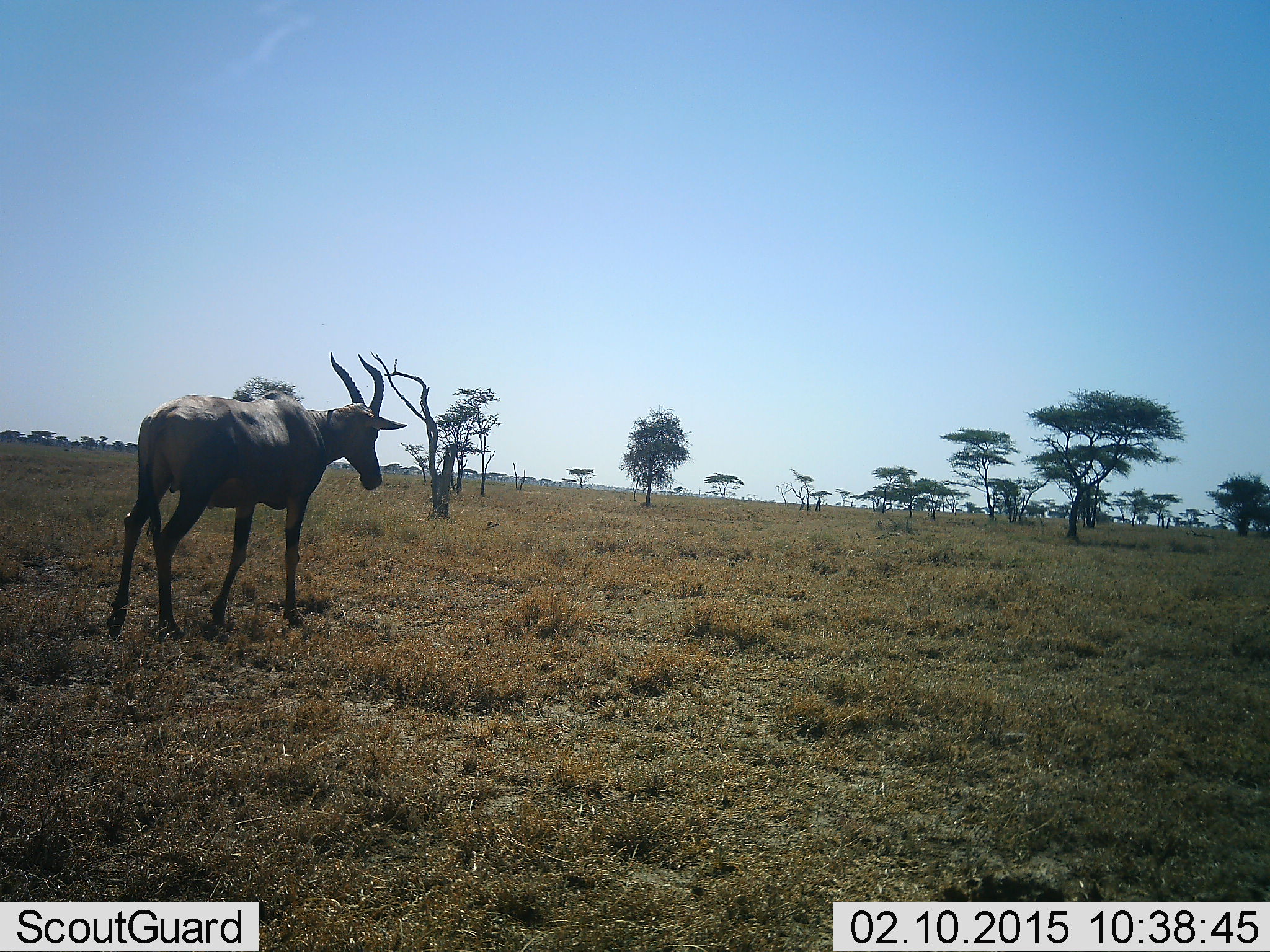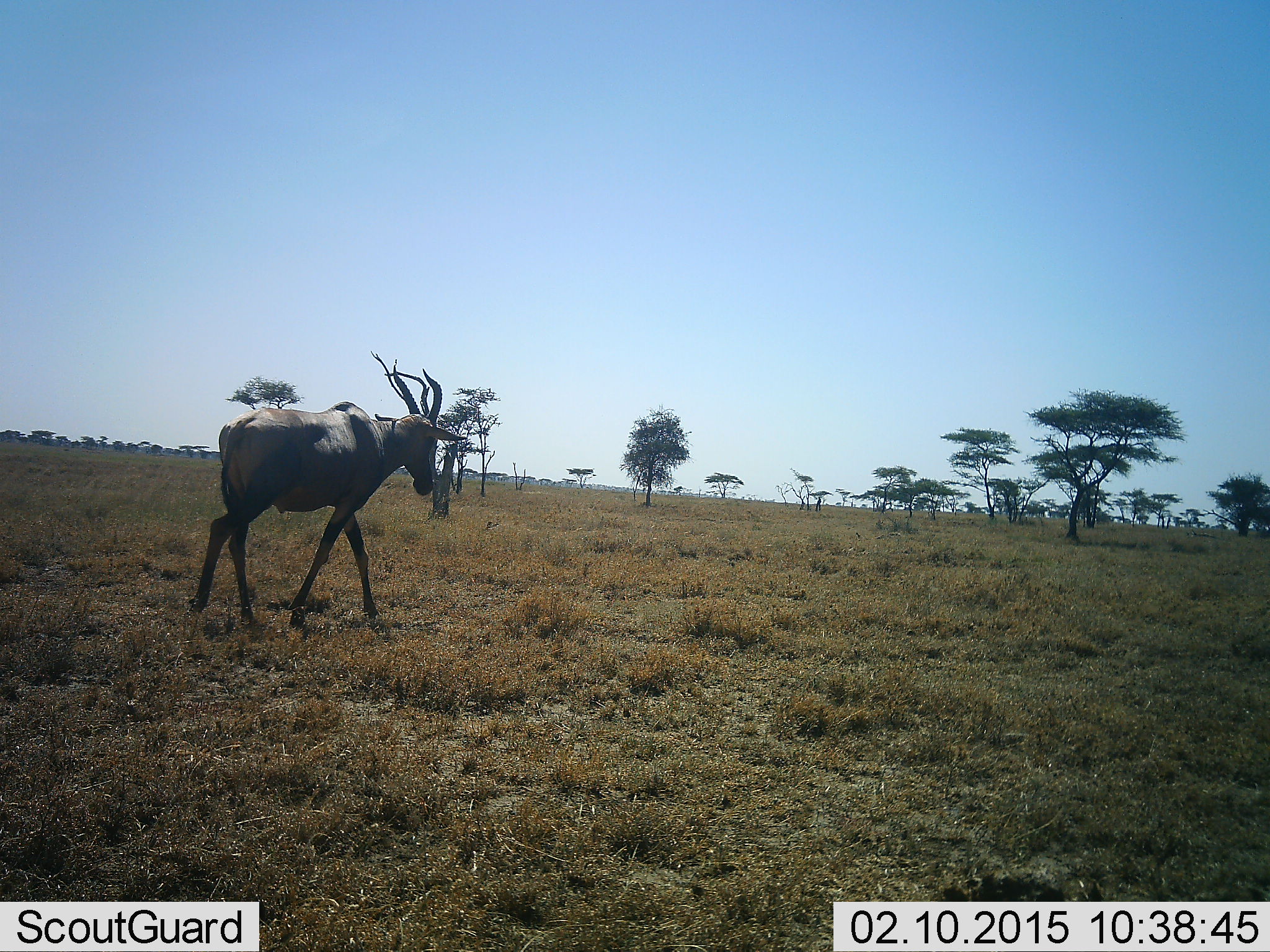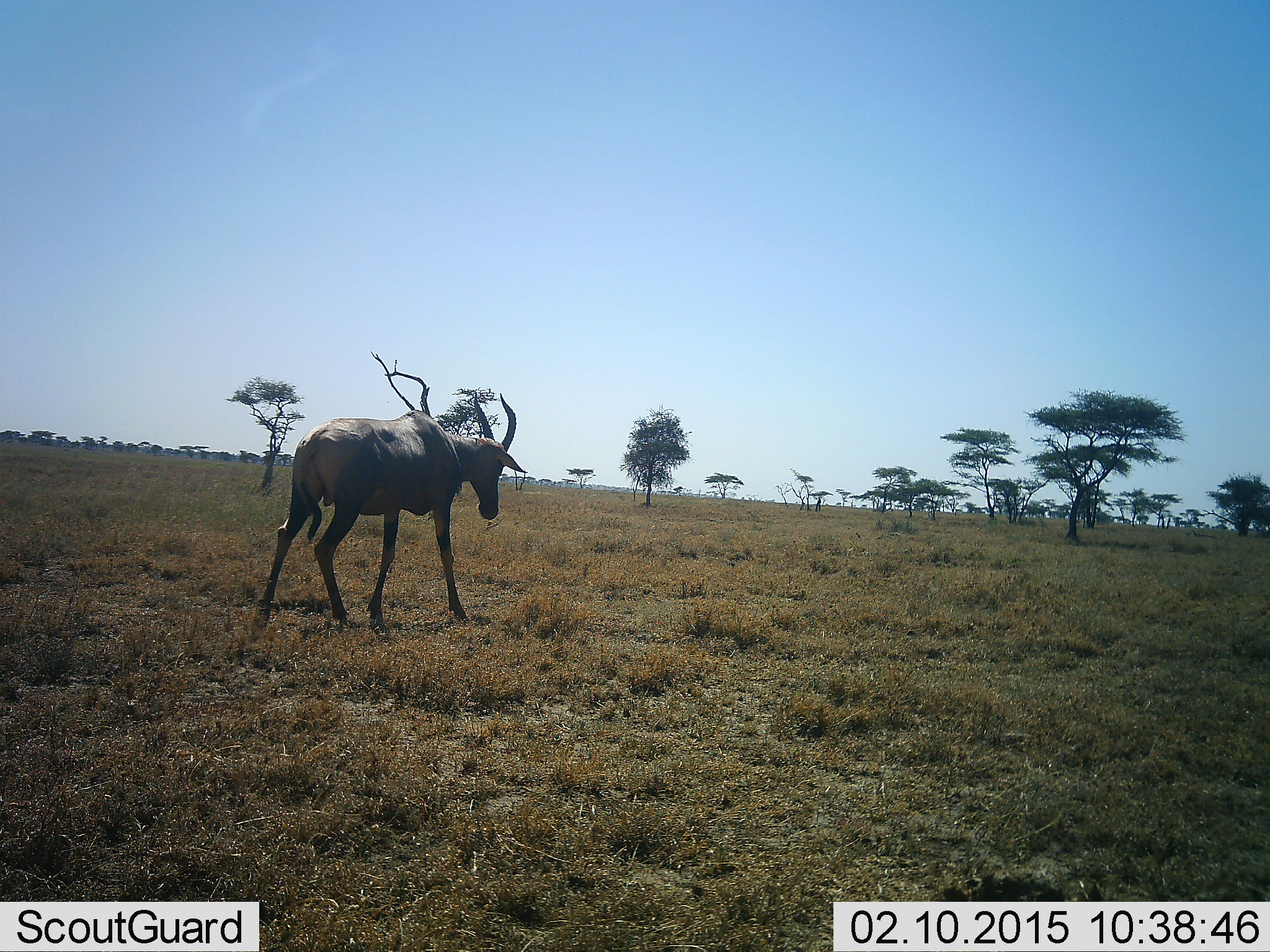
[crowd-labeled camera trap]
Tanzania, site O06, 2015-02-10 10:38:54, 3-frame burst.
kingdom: Animalia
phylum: Chordata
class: Mammalia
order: Artiodactyla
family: Bovidae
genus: Damaliscus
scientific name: Damaliscus lunatus jimela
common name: topi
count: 1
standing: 0%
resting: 0%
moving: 100%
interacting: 0%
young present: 0%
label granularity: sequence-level